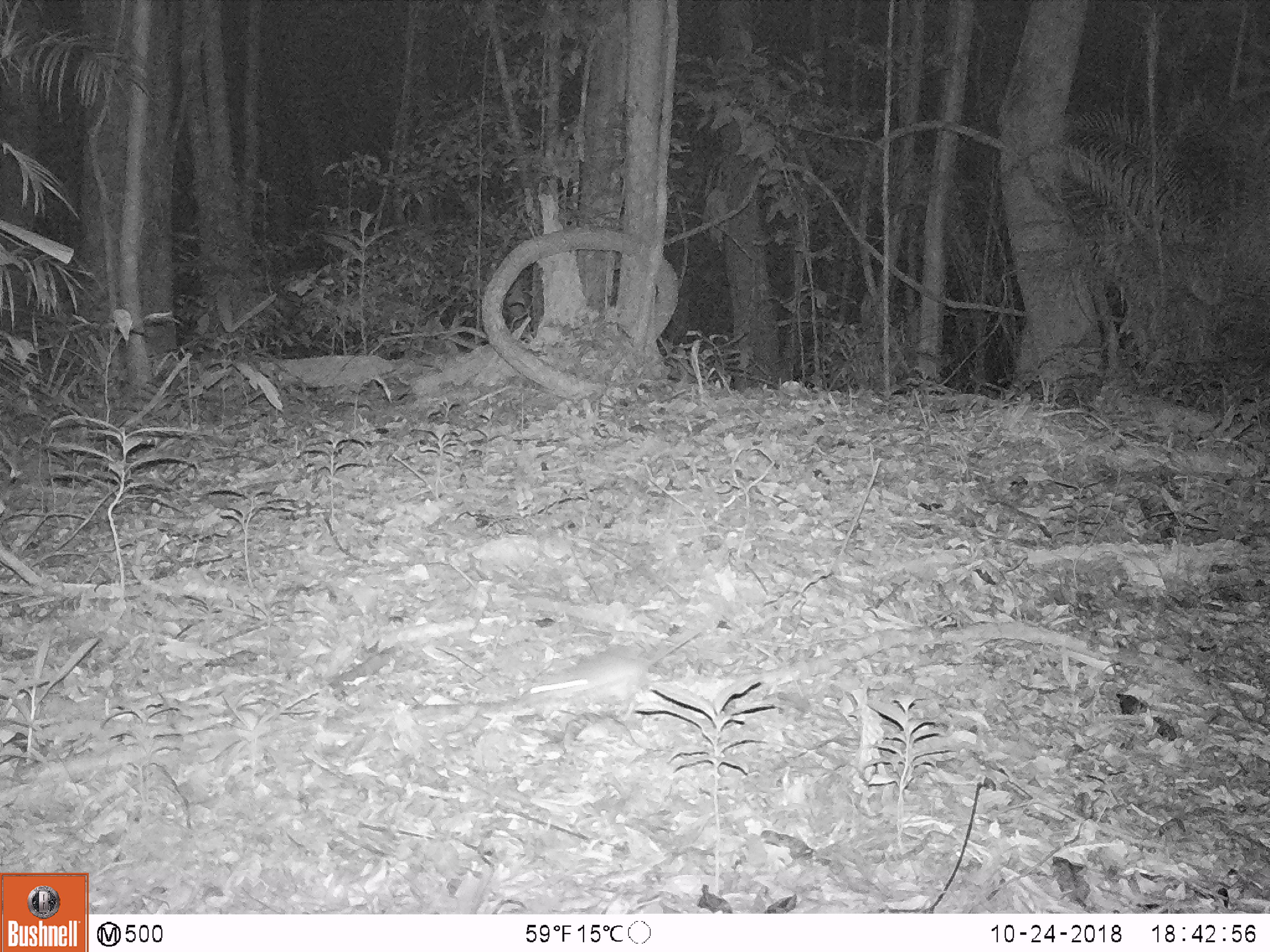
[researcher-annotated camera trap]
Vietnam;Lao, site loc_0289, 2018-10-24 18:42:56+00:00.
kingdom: Animalia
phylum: Chordata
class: Mammalia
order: Rodentia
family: Muridae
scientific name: Muridae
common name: old-world mice and rats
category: unidentified murid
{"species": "unidentified murid (old-world mice and rats) (Muridae)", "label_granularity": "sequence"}